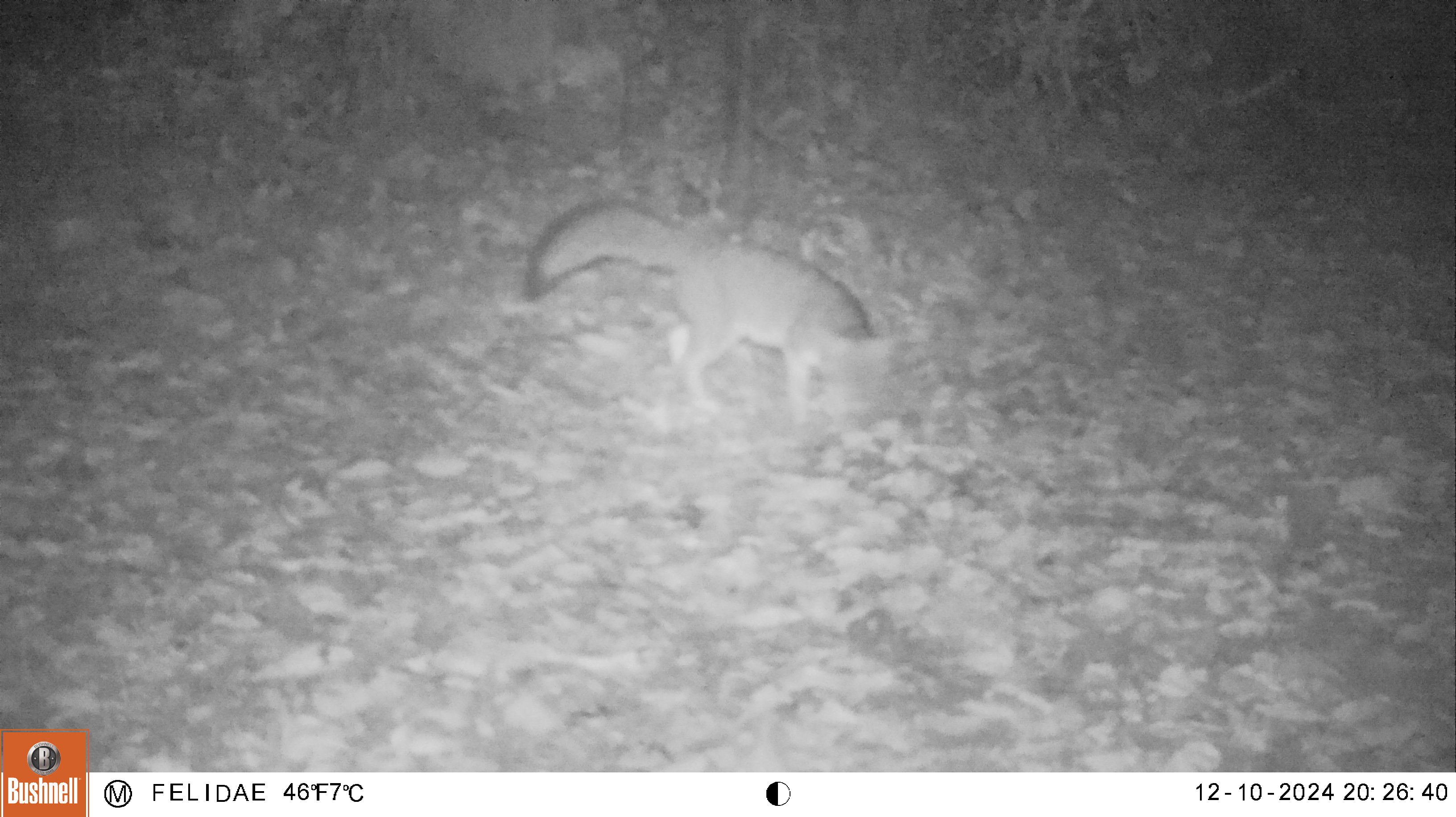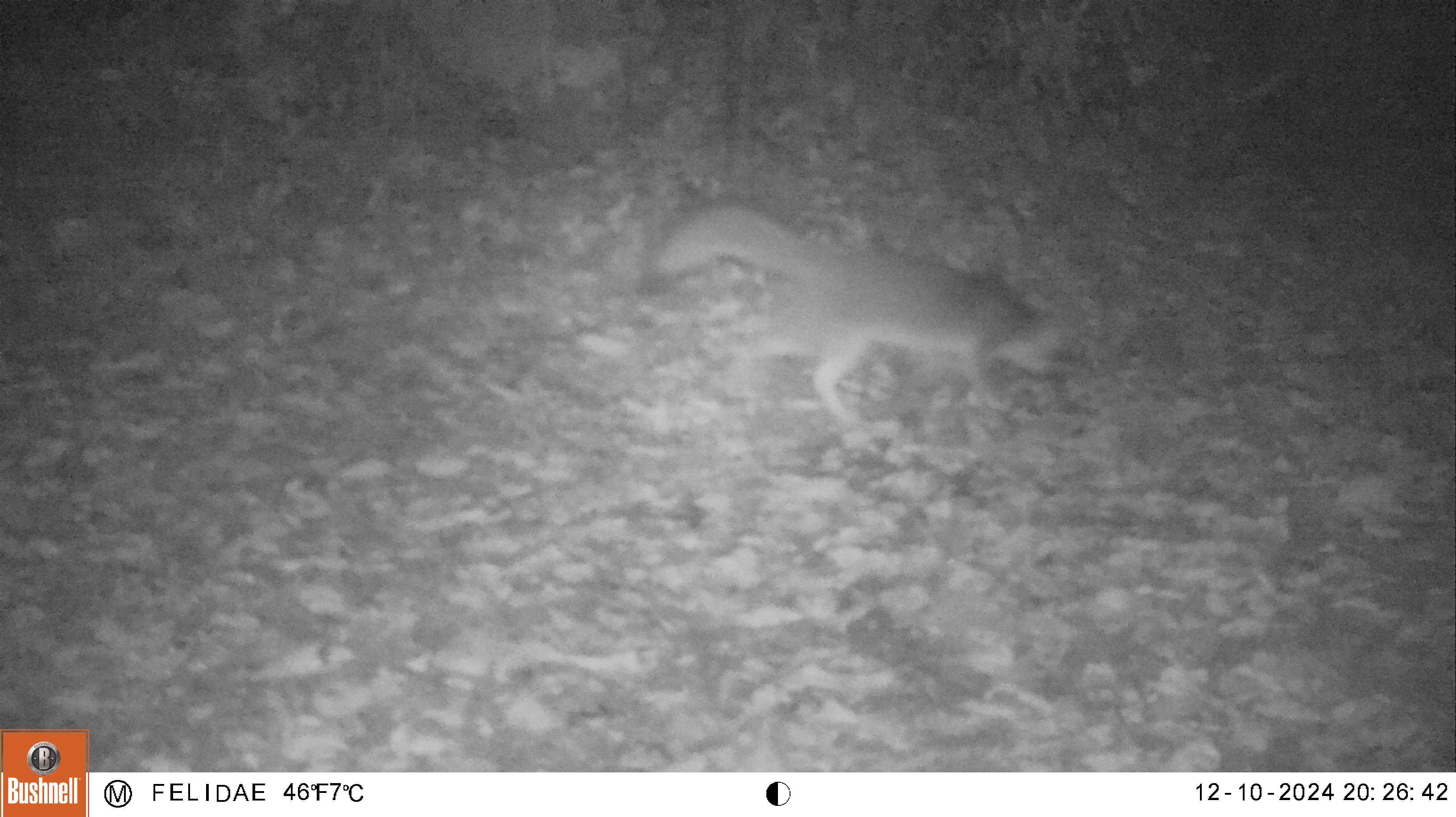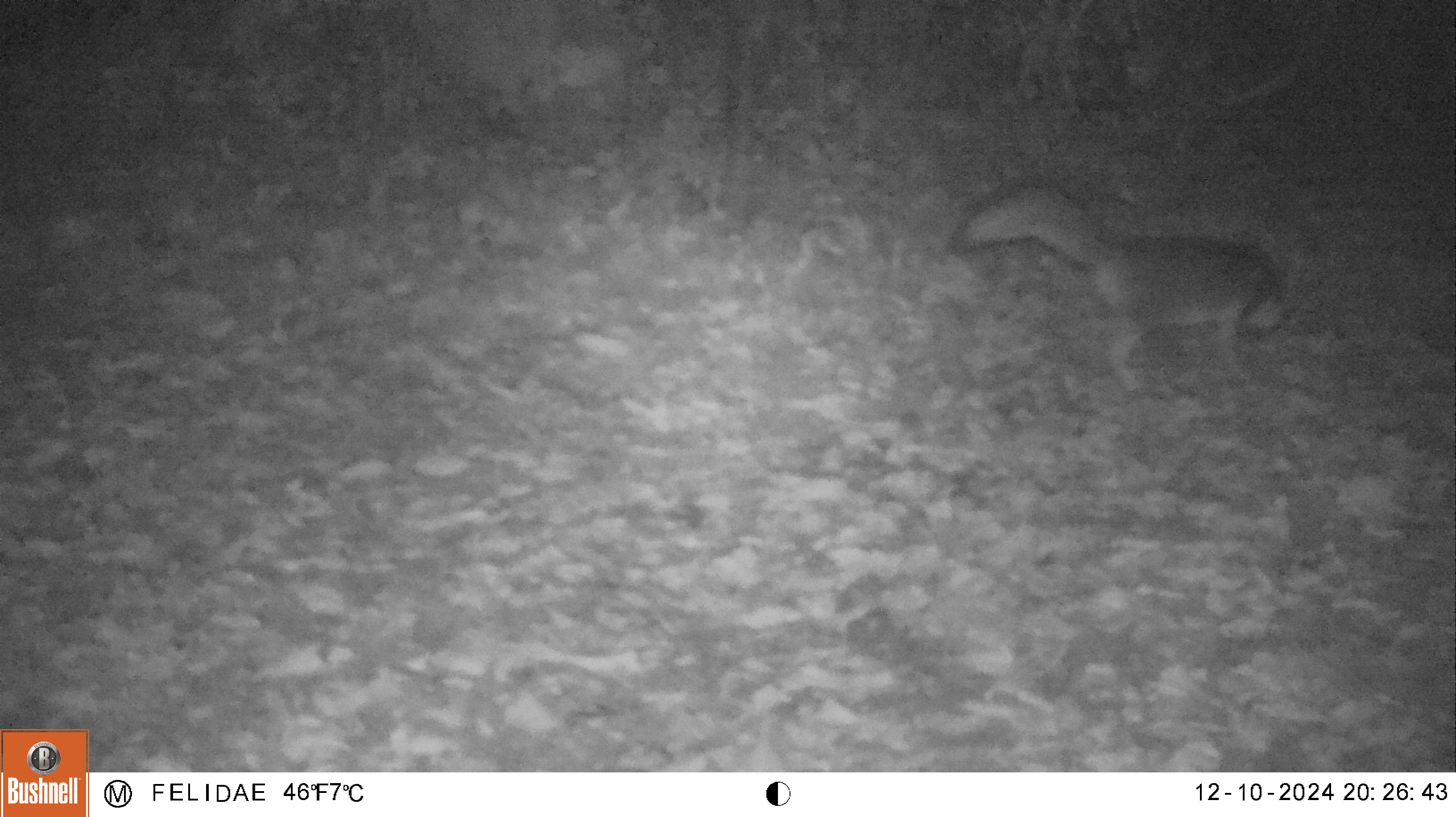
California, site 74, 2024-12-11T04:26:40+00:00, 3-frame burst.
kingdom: Animalia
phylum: Chordata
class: Mammalia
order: Carnivora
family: Canidae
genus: Urocyon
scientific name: Urocyon cinereoargenteus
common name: gray fox